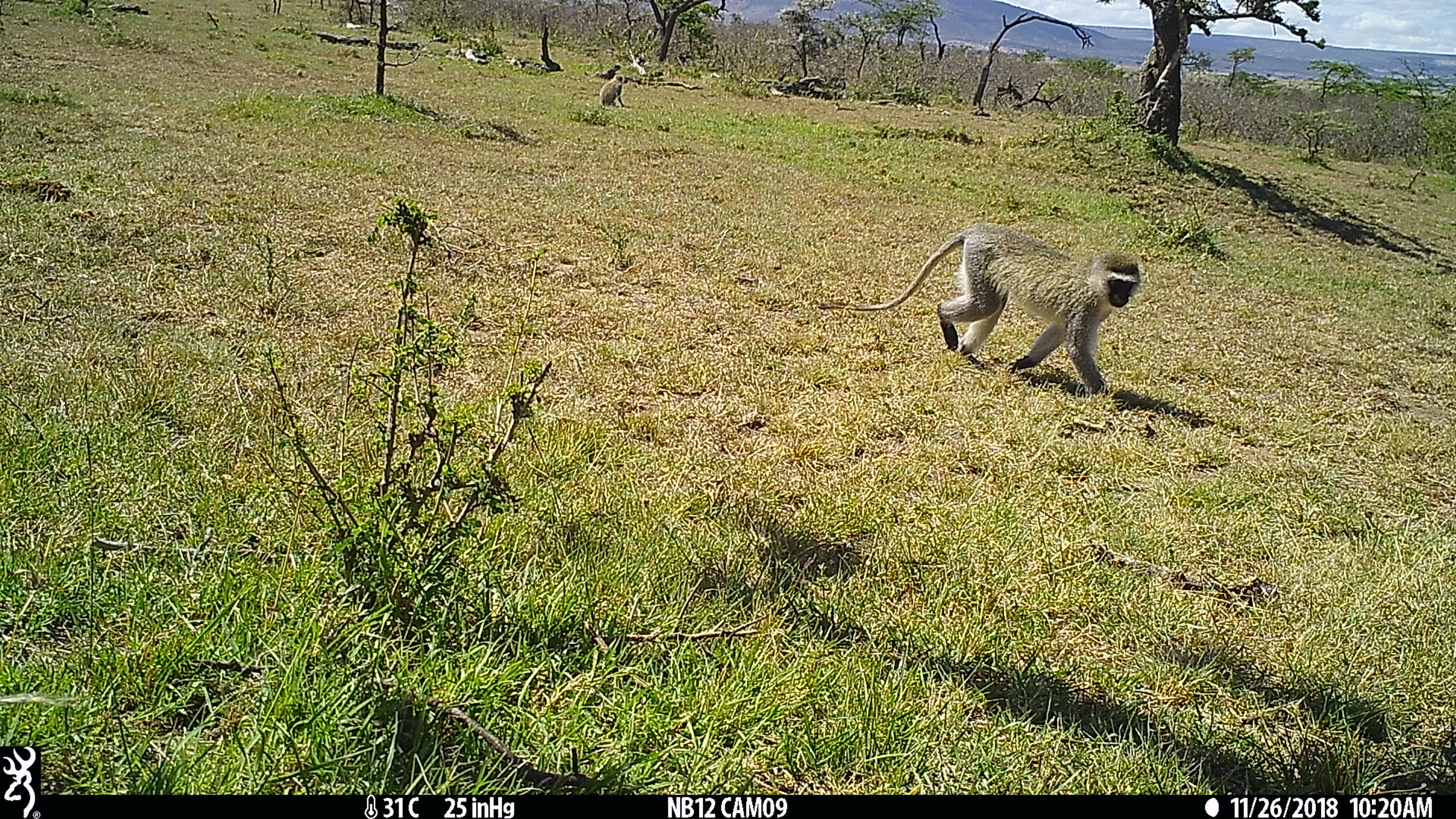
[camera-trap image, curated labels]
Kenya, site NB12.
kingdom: Animalia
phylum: Chordata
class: Mammalia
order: Primates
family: Cercopithecidae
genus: Chlorocebus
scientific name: Chlorocebus pygerythrus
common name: vervet monkey